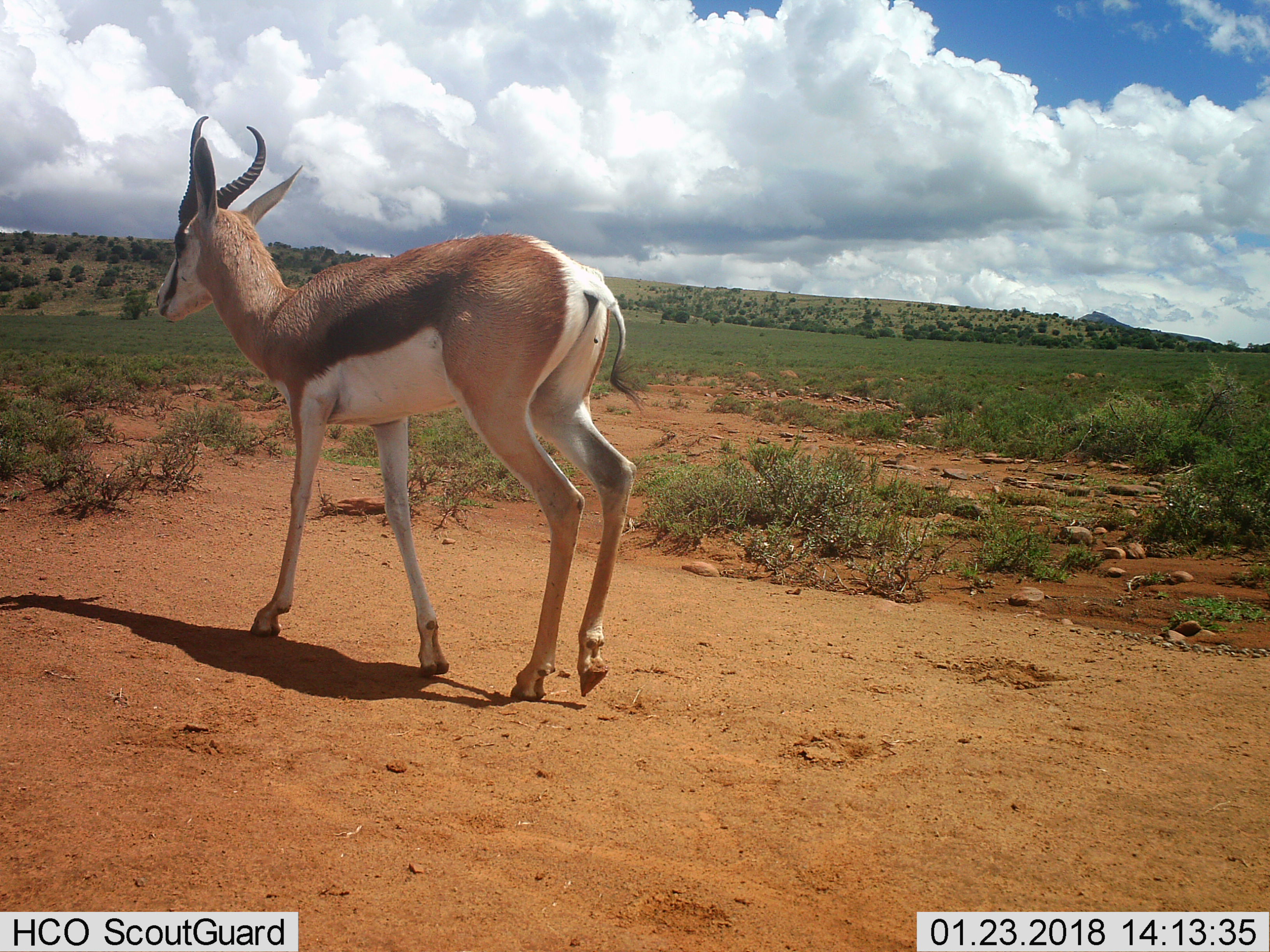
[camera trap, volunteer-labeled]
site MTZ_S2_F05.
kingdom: Animalia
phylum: Chordata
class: Mammalia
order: Artiodactyla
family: Bovidae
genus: Antidorcas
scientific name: Antidorcas marsupialis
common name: springbok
Springbok (Antidorcas marsupialis), count 1. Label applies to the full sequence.